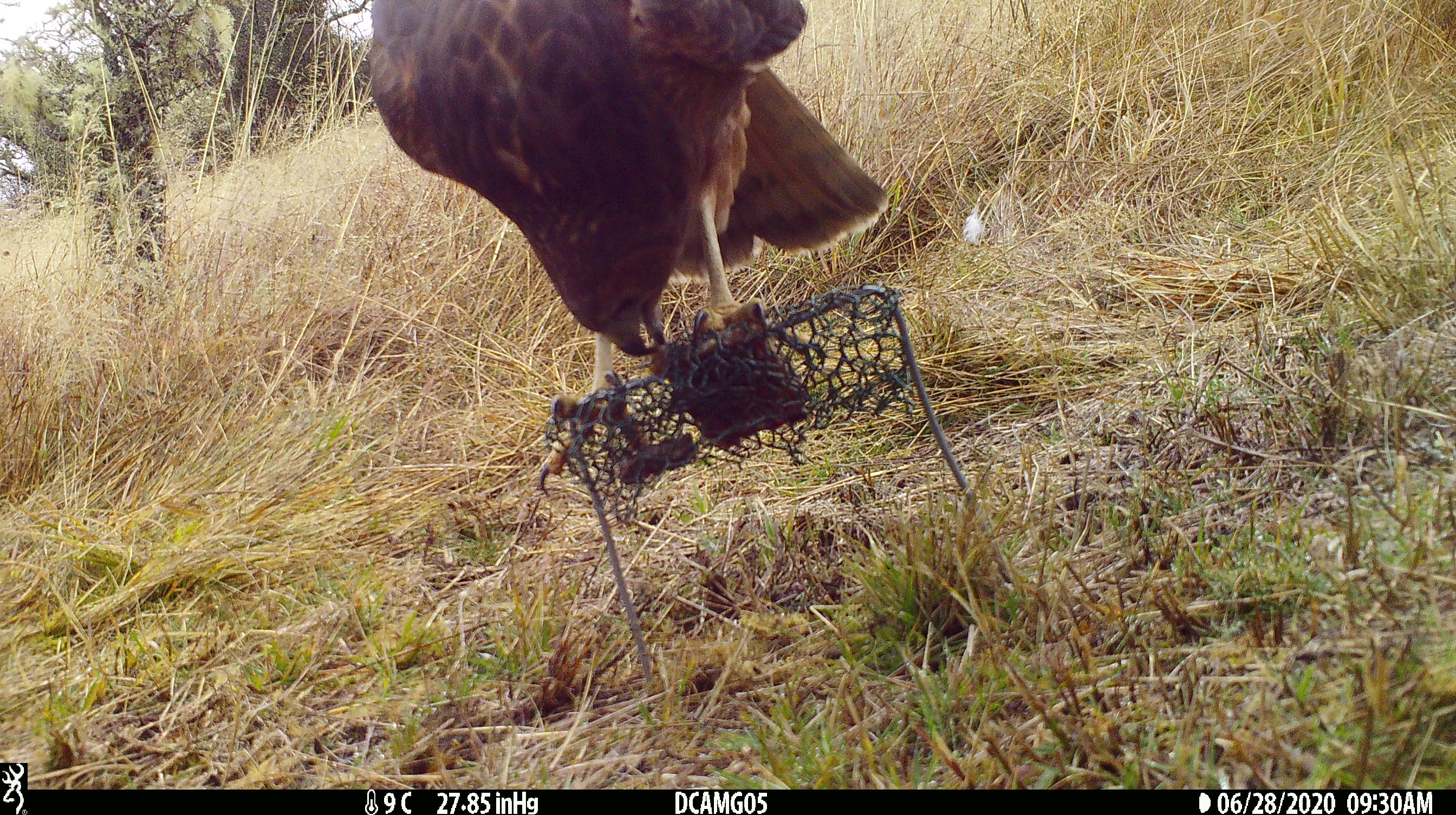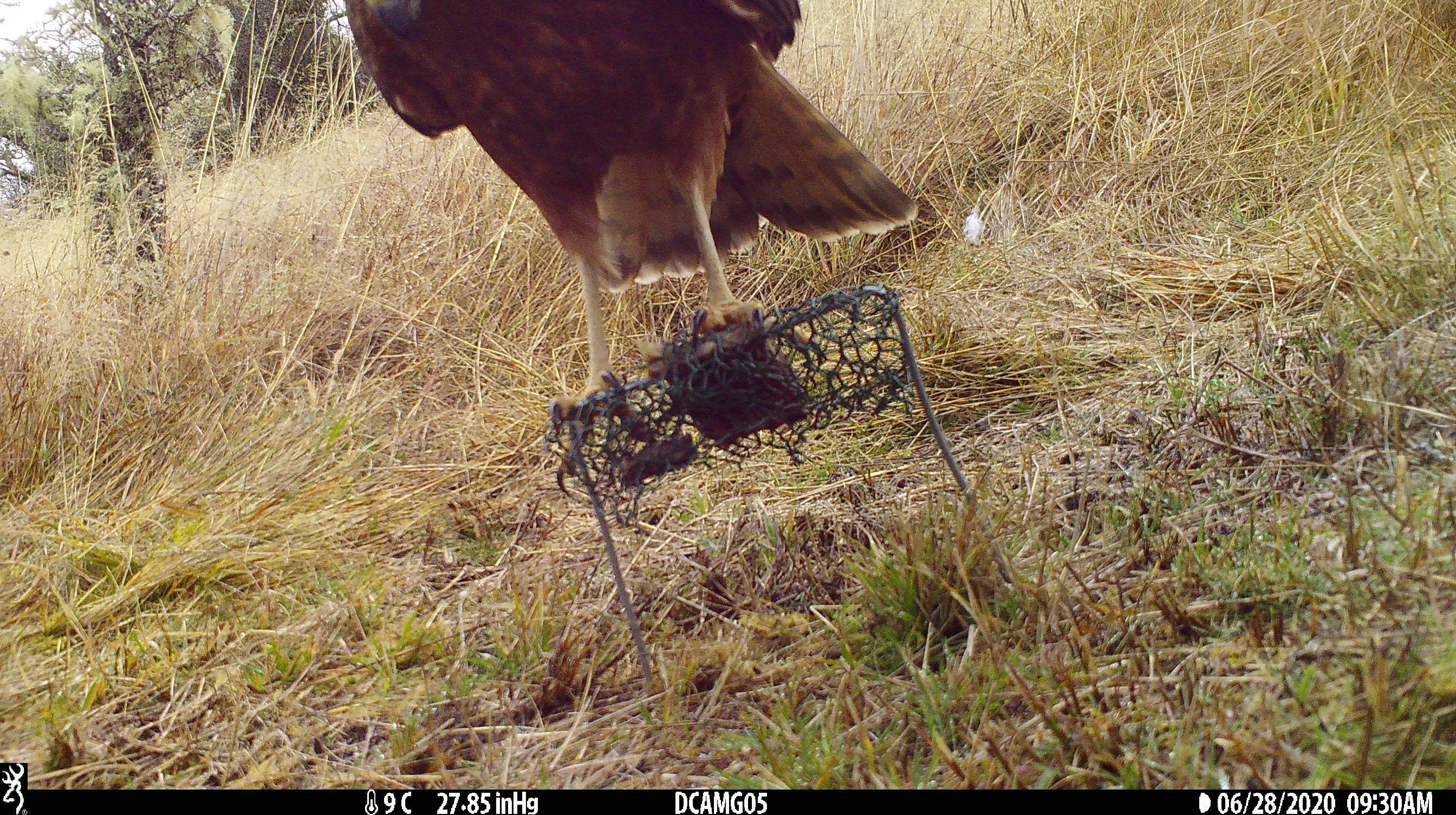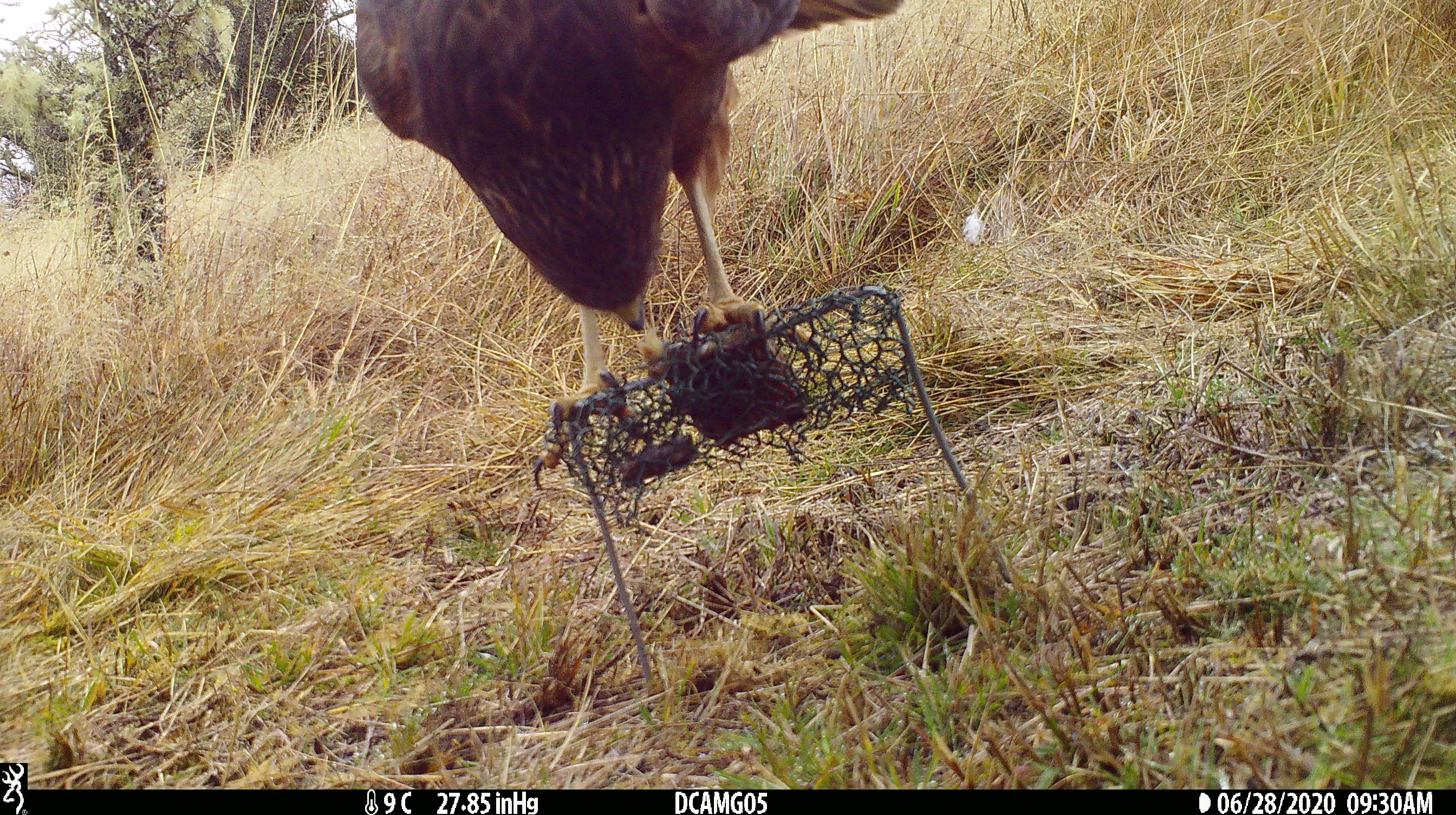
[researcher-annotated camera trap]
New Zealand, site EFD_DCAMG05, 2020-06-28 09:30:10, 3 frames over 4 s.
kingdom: Animalia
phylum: Chordata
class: Aves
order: Accipitriformes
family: Accipitridae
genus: Circus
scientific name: Circus approximans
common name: swamp harrier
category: harrier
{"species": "harrier (swamp harrier) (Circus approximans)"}